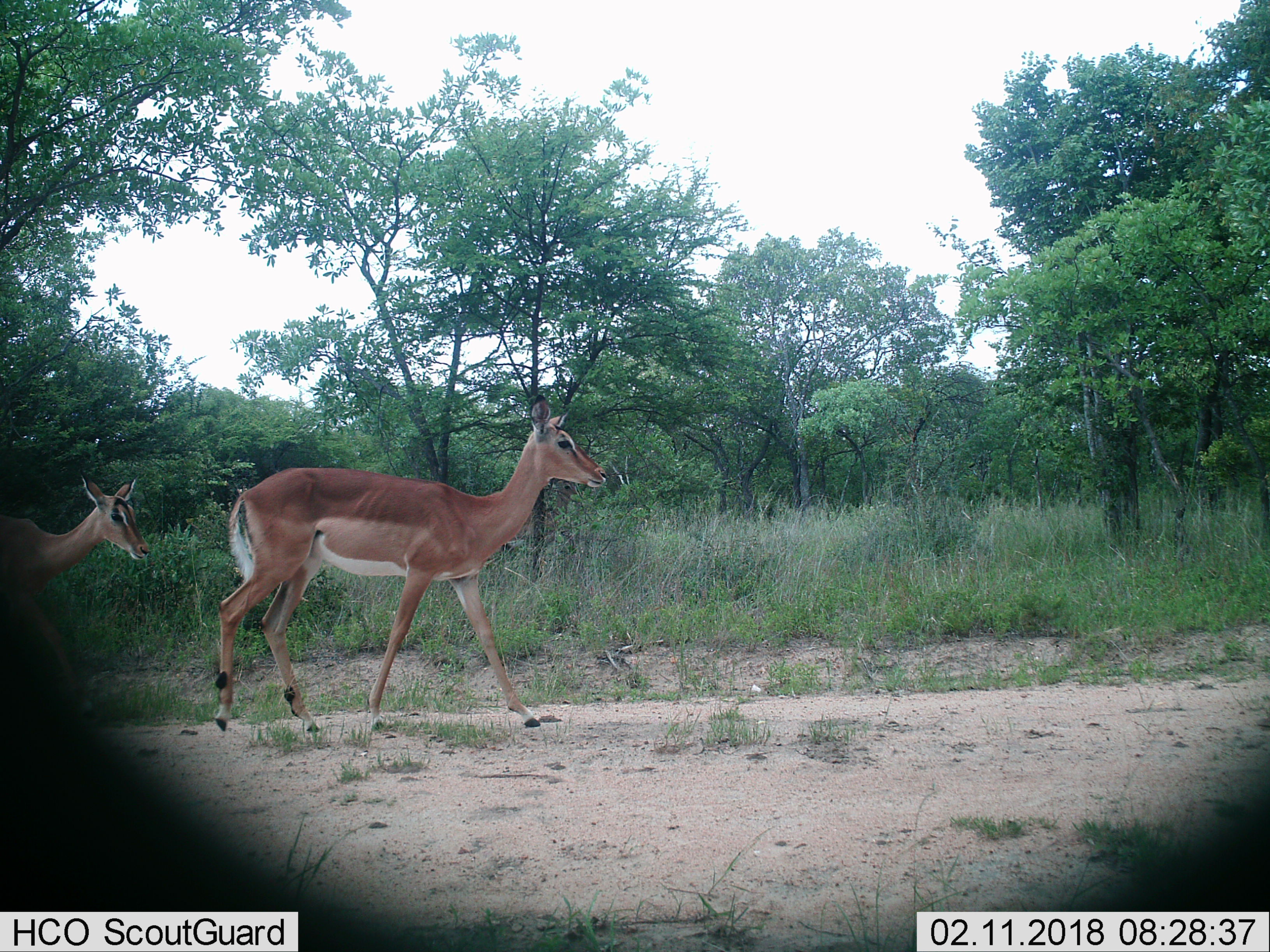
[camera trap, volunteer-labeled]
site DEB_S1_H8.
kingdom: Animalia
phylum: Chordata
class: Mammalia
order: Artiodactyla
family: Bovidae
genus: Aepyceros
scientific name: Aepyceros melampus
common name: impala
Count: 2.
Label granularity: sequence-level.